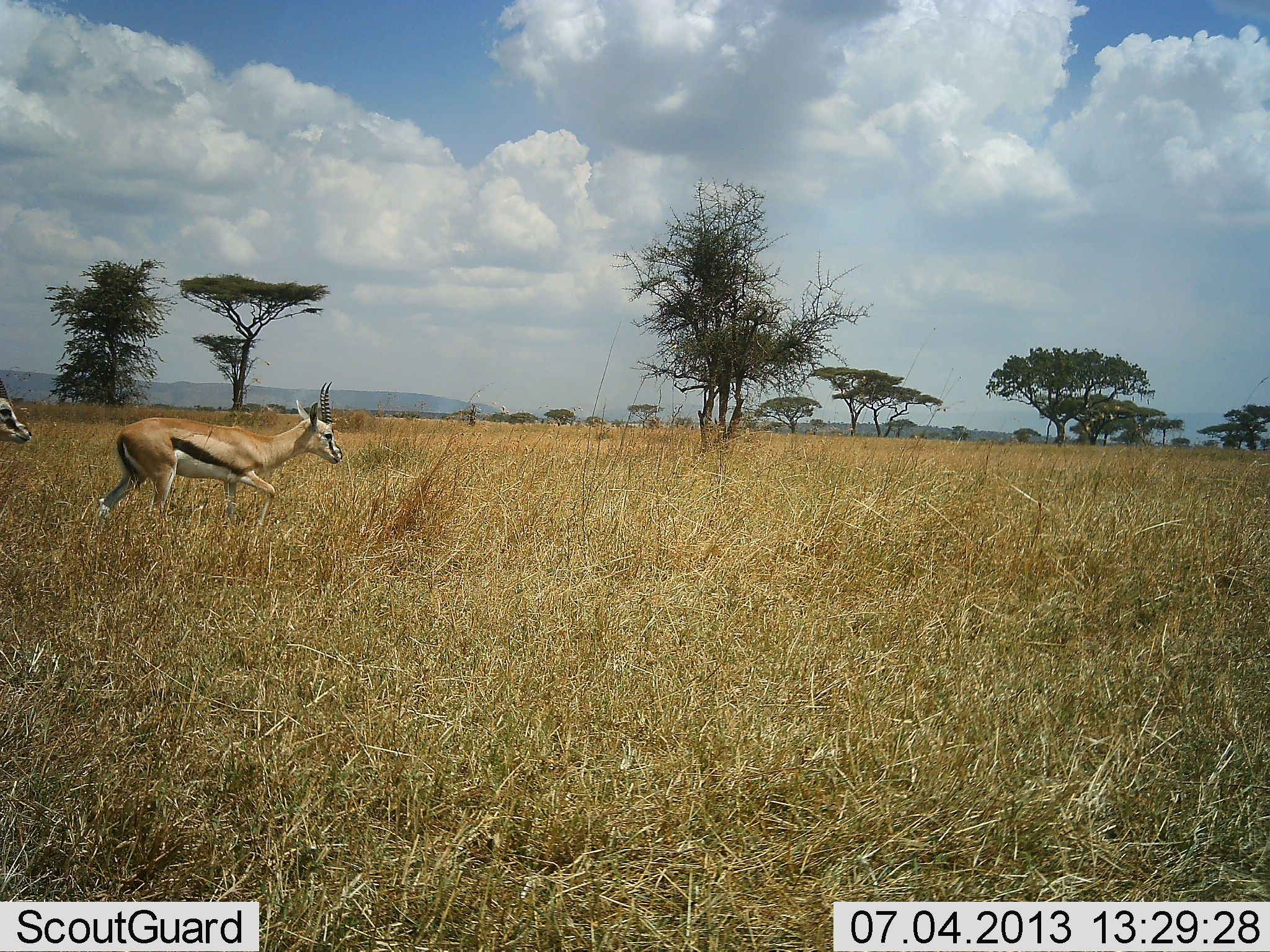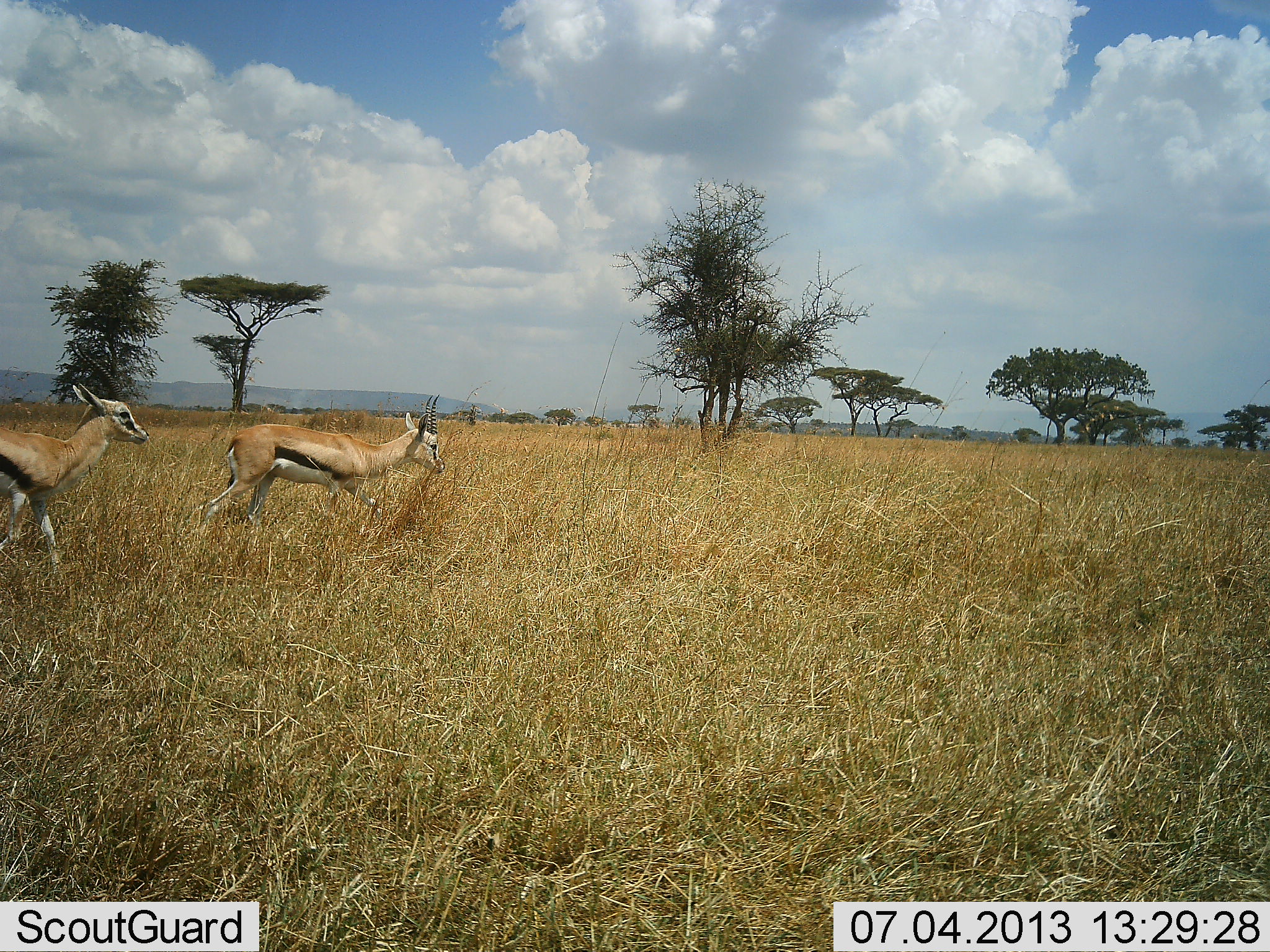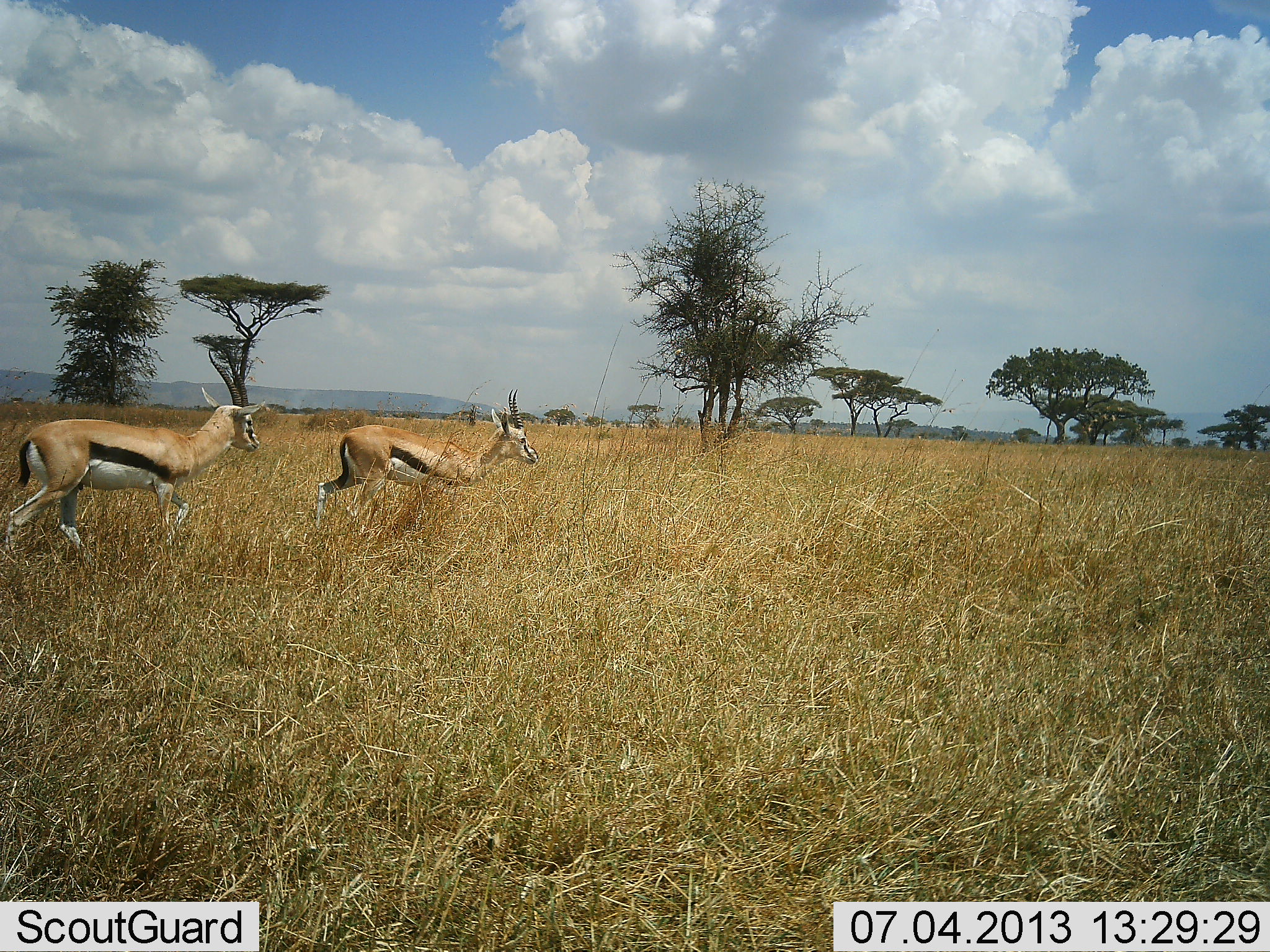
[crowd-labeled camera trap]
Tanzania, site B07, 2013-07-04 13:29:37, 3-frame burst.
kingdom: Animalia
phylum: Chordata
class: Mammalia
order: Artiodactyla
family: Bovidae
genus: Eudorcas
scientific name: Eudorcas thomsonii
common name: thomson's gazelle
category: gazellethomsons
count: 2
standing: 0%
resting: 0%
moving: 100%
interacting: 0%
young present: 0%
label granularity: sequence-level